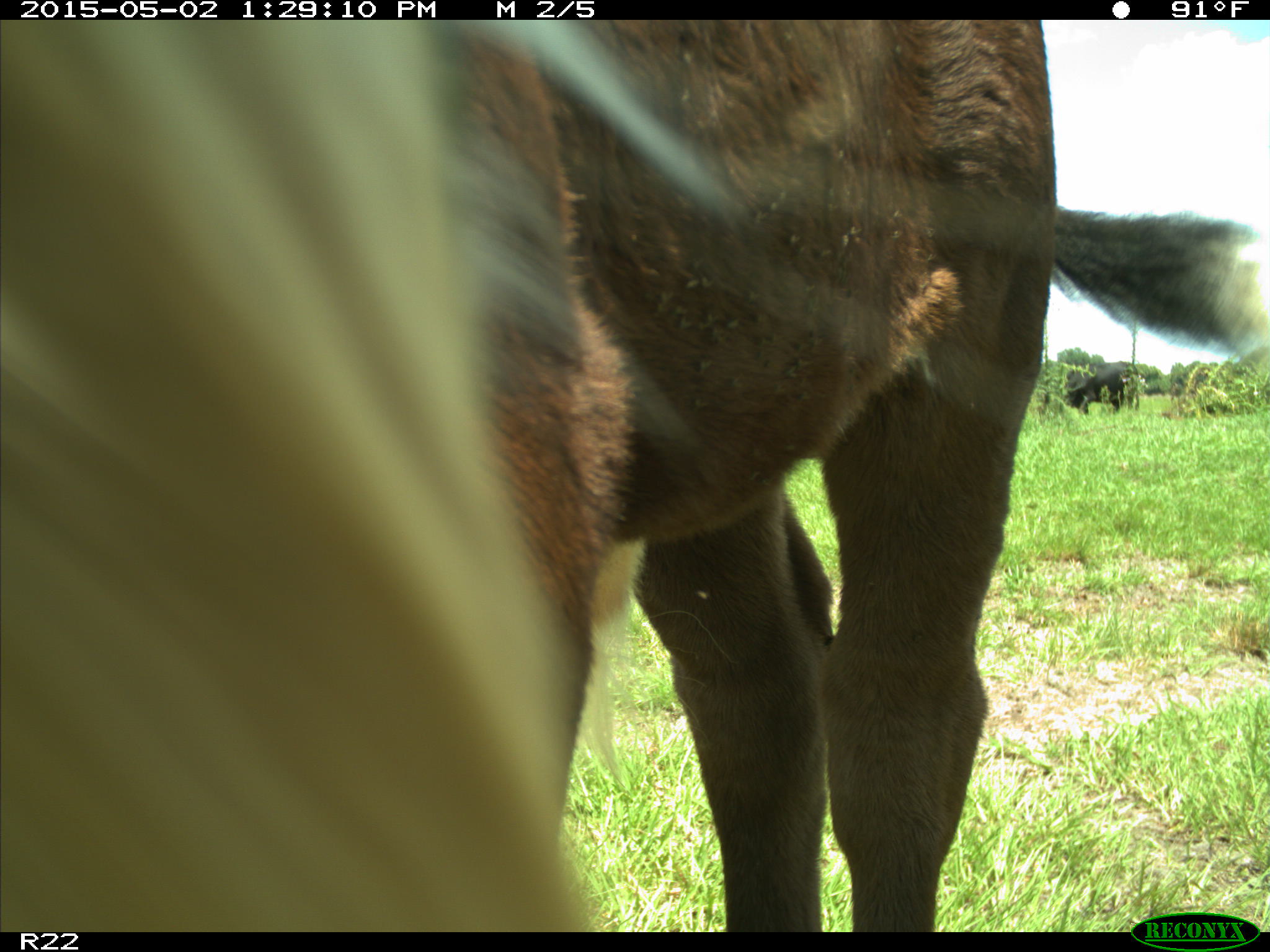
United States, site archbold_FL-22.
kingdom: Animalia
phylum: Chordata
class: Mammalia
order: Artiodactyla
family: Bovidae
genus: Bos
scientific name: Bos taurus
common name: domestic cow